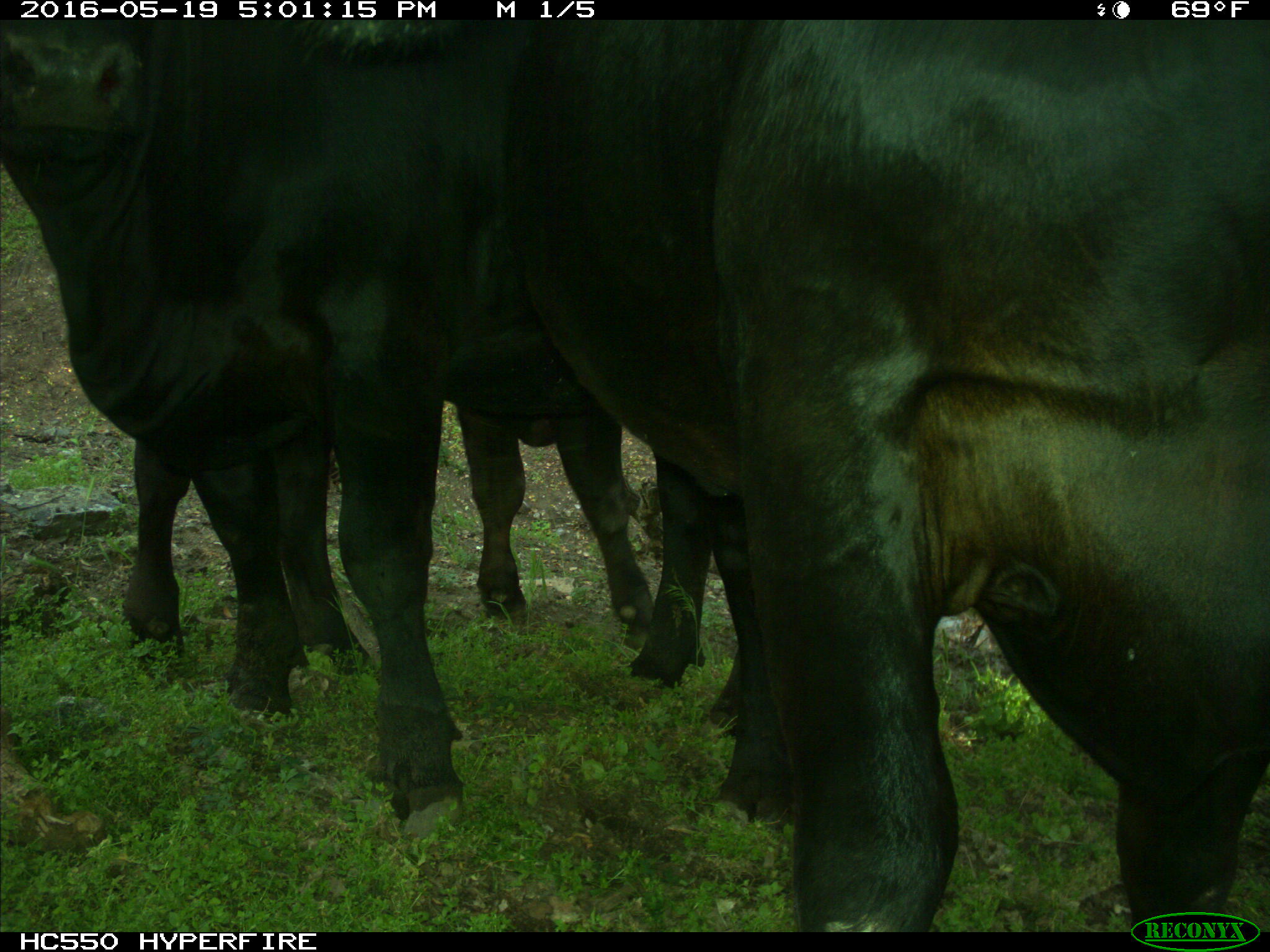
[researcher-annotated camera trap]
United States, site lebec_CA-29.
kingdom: Animalia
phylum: Chordata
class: Mammalia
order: Artiodactyla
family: Bovidae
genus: Bos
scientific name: Bos taurus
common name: domestic cow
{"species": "Bos taurus (domestic cow)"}